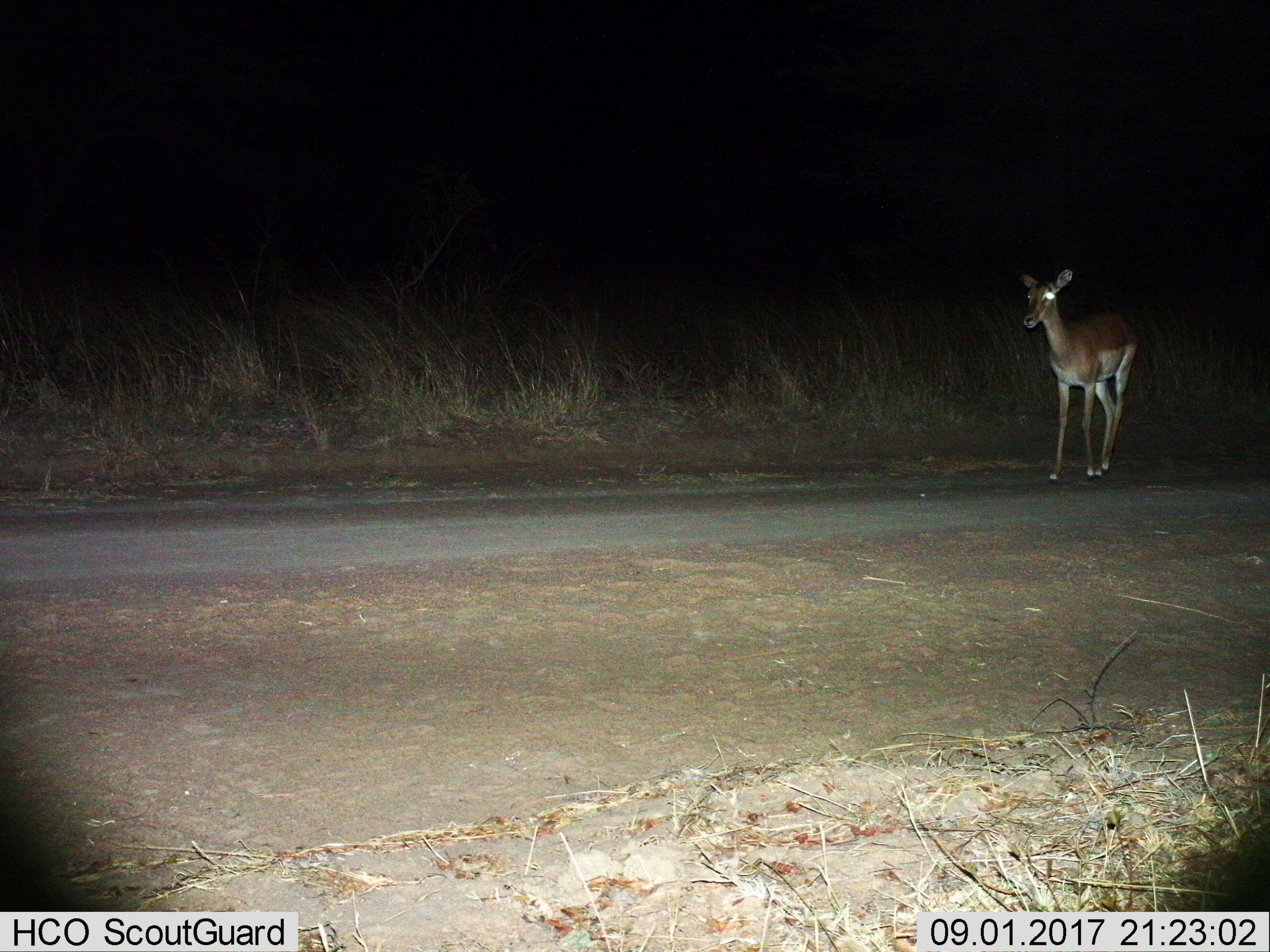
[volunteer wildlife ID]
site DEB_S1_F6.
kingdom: Animalia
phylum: Chordata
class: Mammalia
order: Artiodactyla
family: Bovidae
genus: Aepyceros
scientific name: Aepyceros melampus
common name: impala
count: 1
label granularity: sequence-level